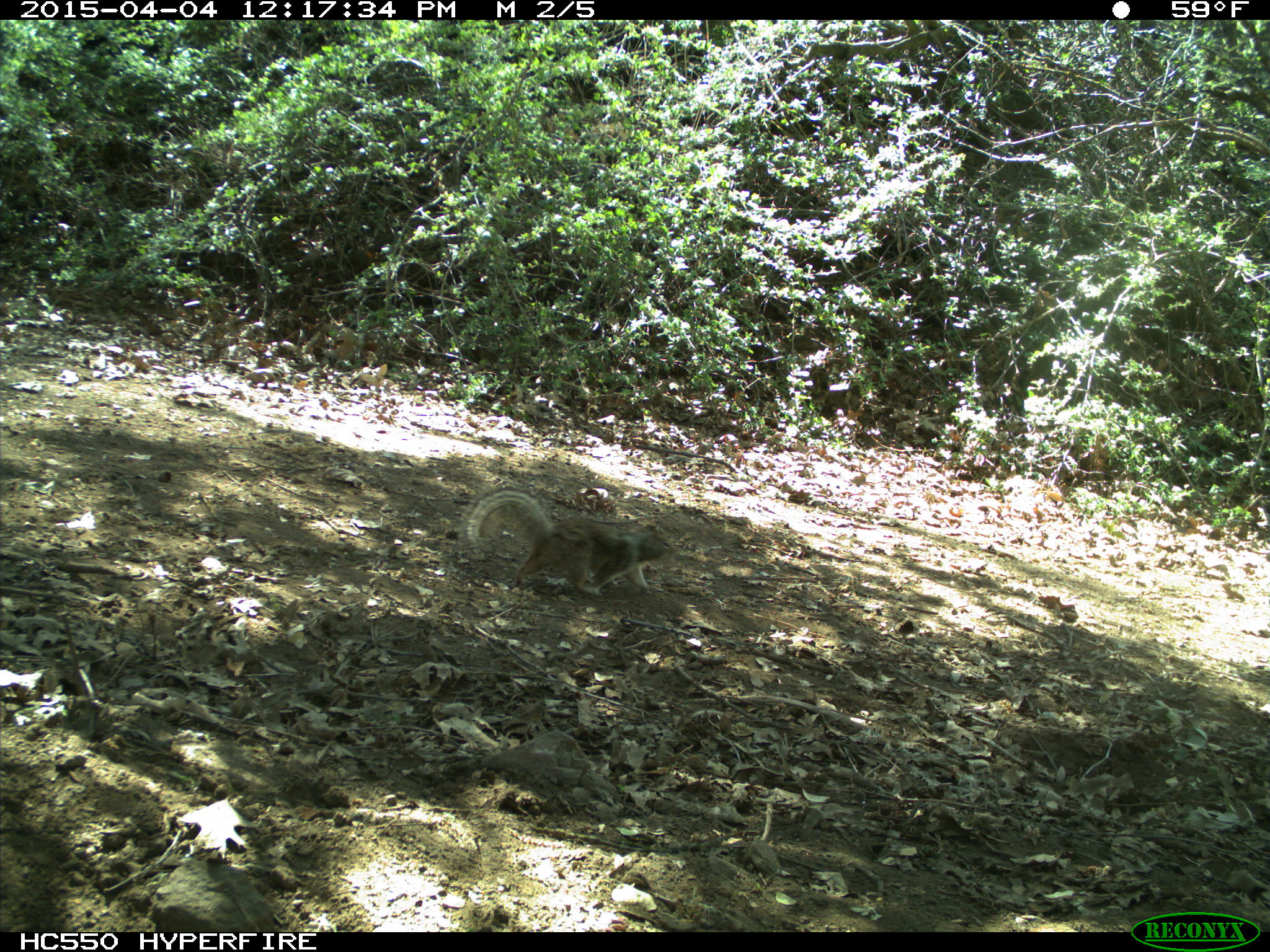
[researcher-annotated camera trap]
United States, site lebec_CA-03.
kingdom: Animalia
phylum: Chordata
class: Mammalia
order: Rodentia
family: Sciuridae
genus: Otospermophilus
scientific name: Otospermophilus beecheyi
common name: california ground squirrel